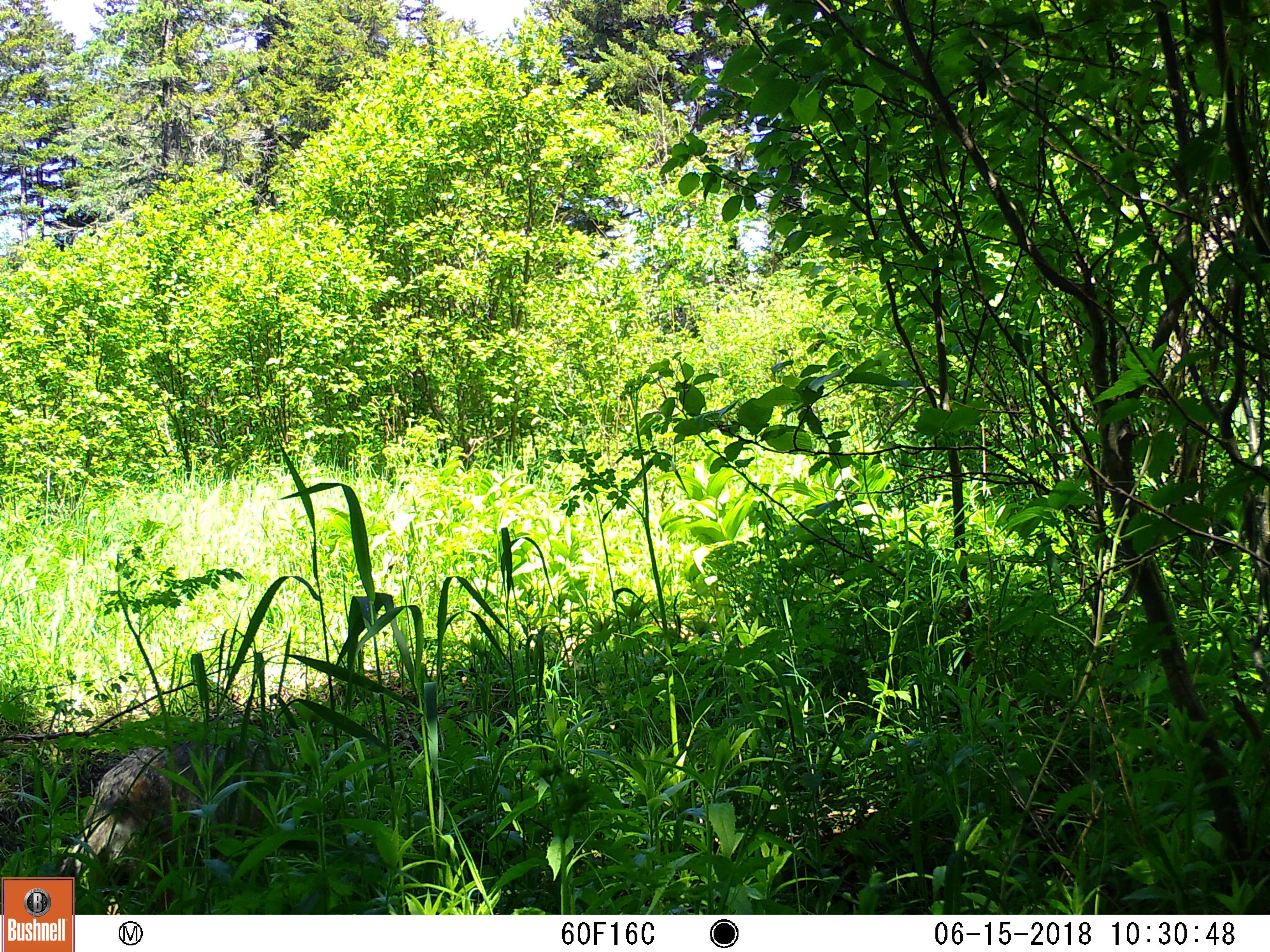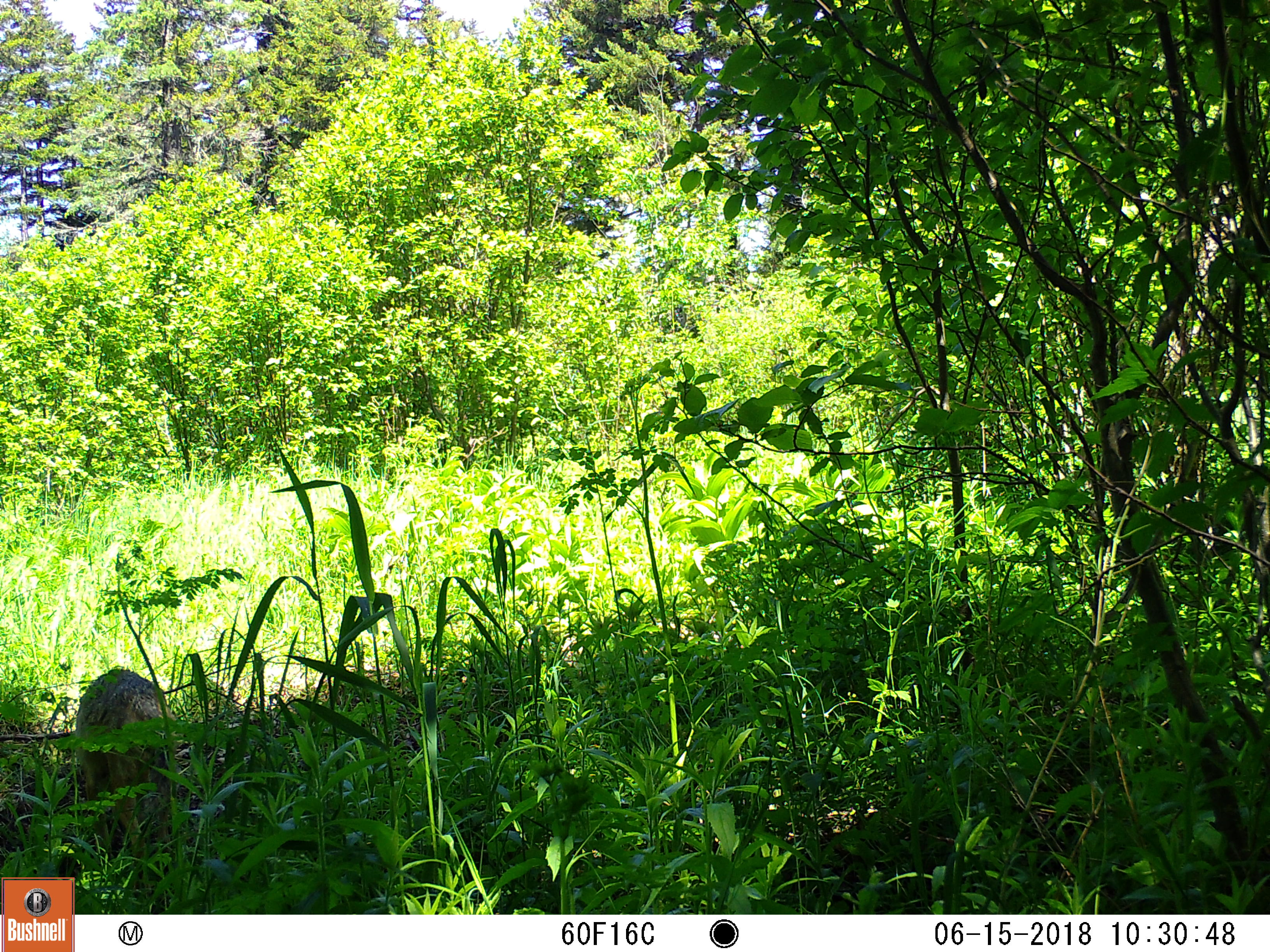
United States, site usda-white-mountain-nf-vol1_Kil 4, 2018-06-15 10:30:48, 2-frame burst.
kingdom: Animalia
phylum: Chordata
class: Mammalia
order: Carnivora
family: Canidae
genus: Canis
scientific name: Canis latrans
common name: coyote